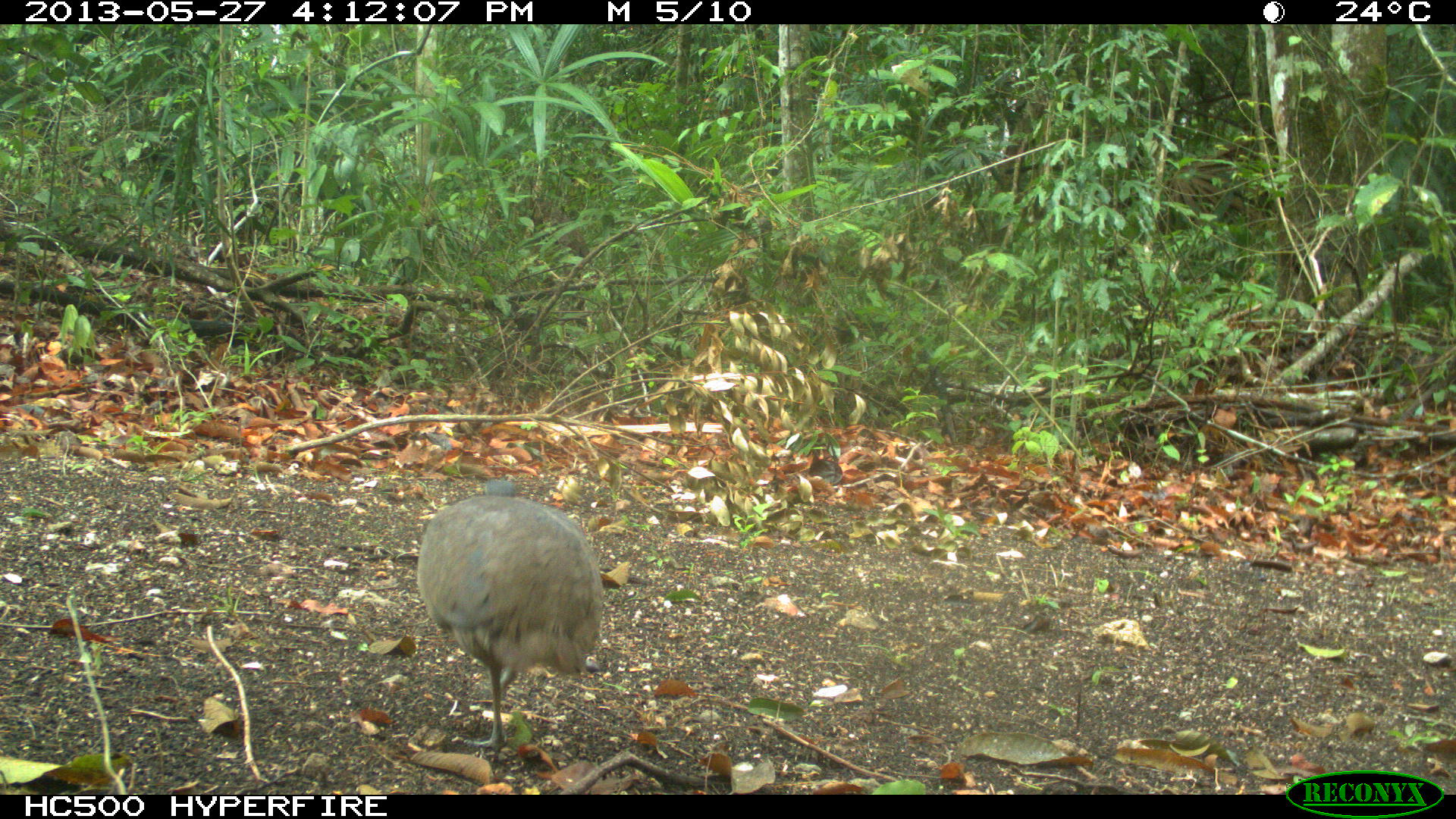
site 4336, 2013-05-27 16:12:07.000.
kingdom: Animalia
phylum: Chordata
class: Aves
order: Tinamiformes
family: Tinamidae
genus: Tinamus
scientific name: Tinamus major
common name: great tinamou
Tinamus major (great tinamou), count 1.